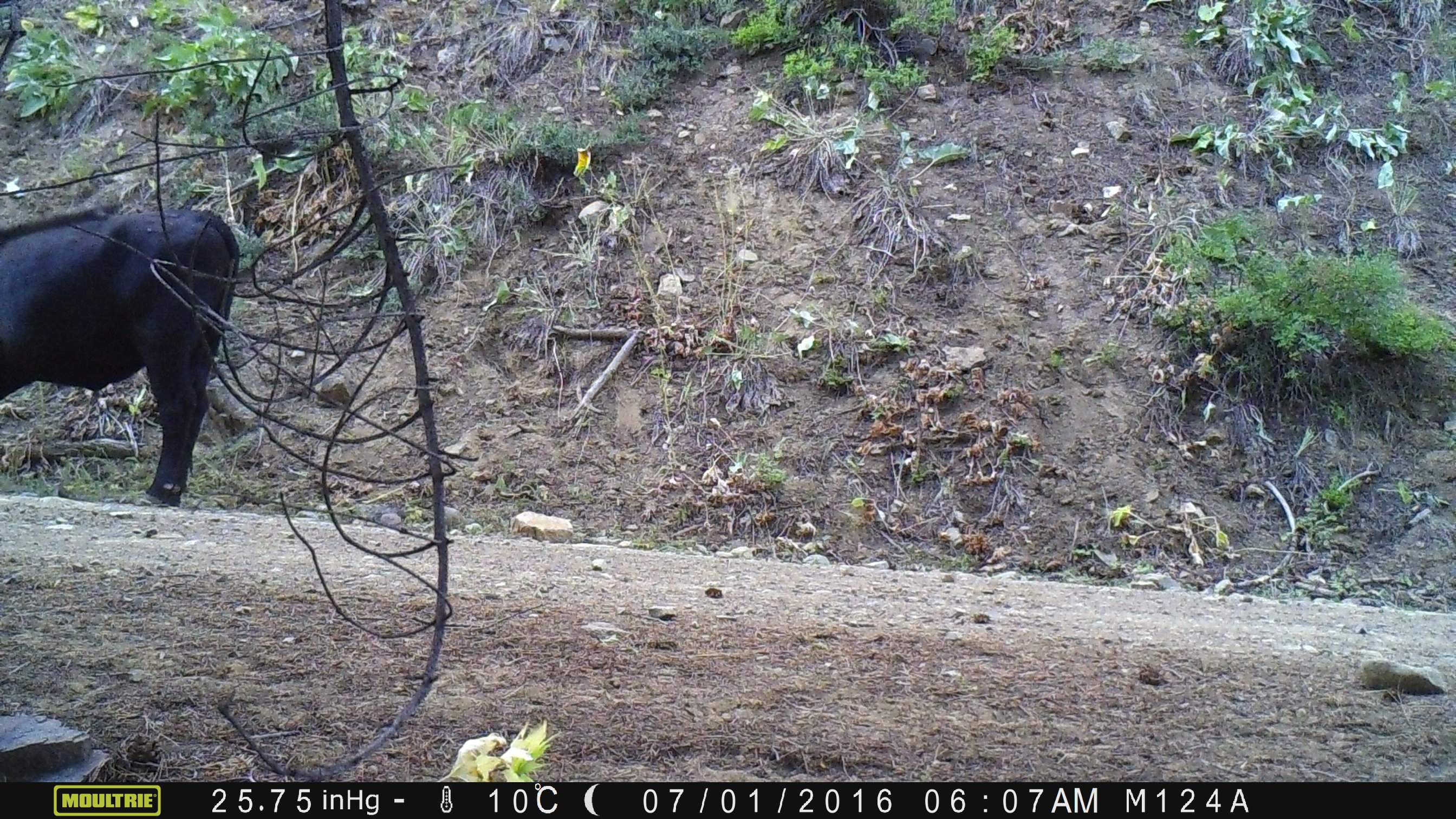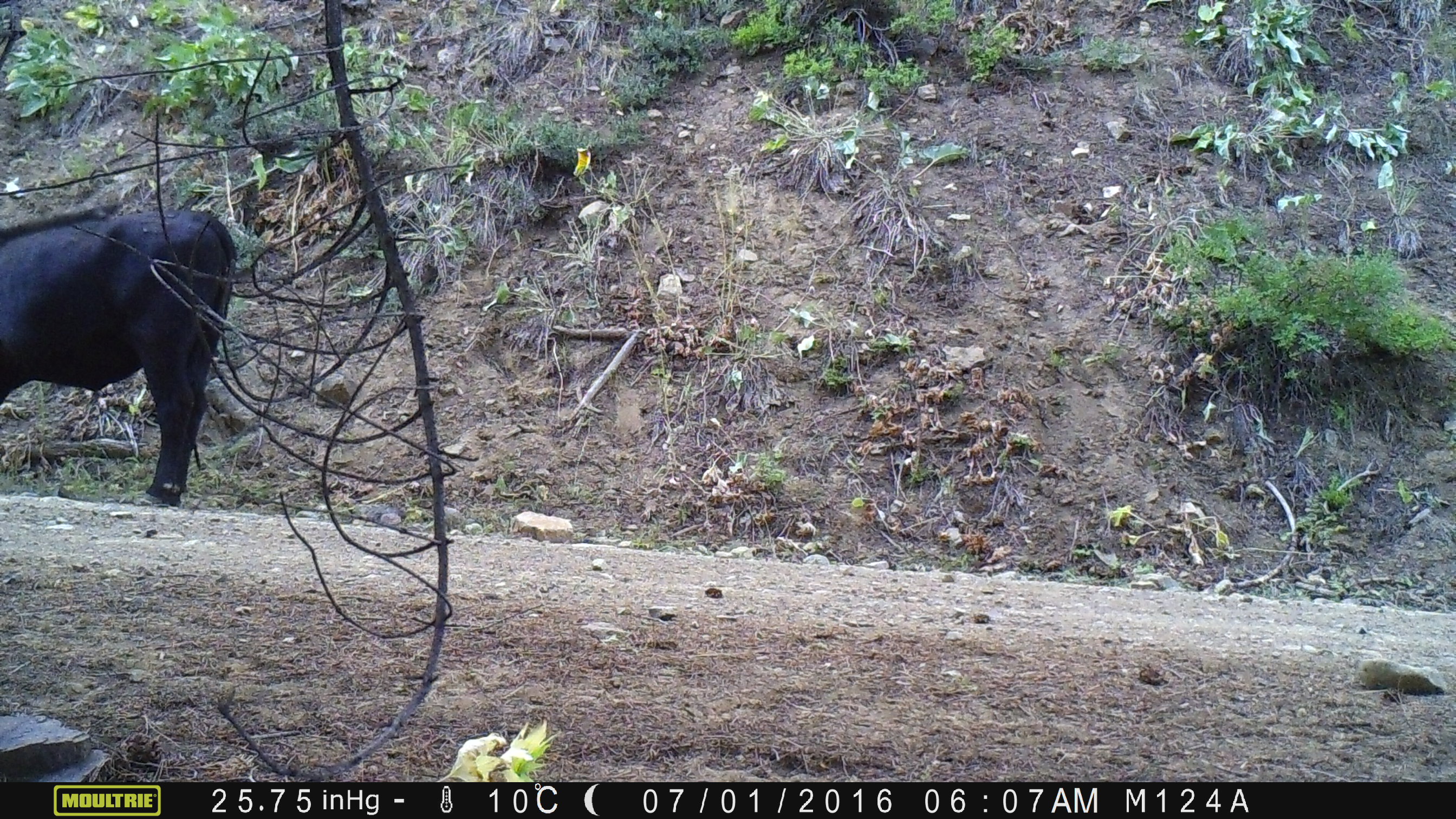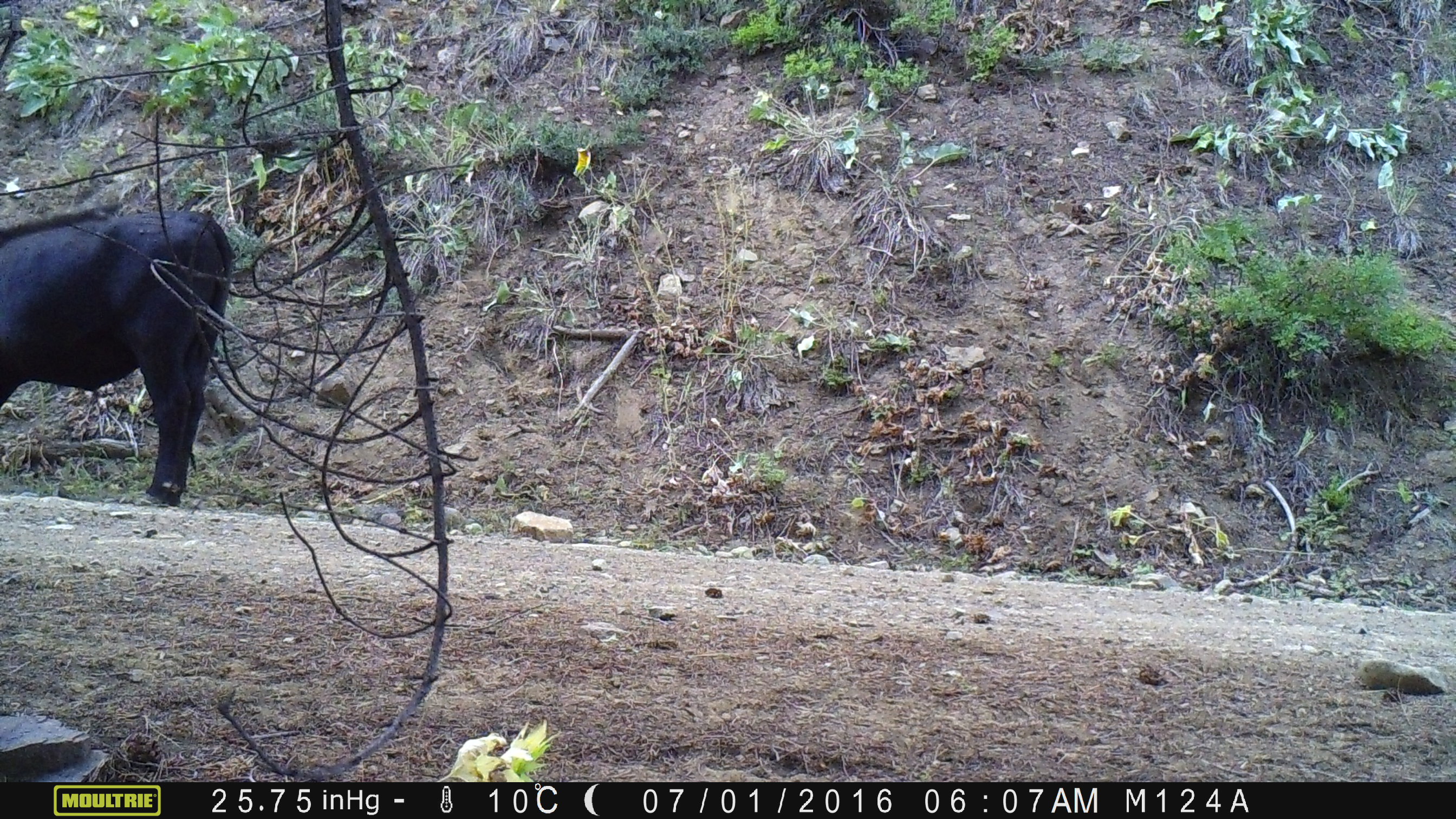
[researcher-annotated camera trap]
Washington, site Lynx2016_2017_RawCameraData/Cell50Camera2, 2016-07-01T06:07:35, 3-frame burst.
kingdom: Animalia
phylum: Chordata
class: Mammalia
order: Artiodactyla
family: Bovidae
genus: Bos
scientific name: Bos taurus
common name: domestic cattle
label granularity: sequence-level